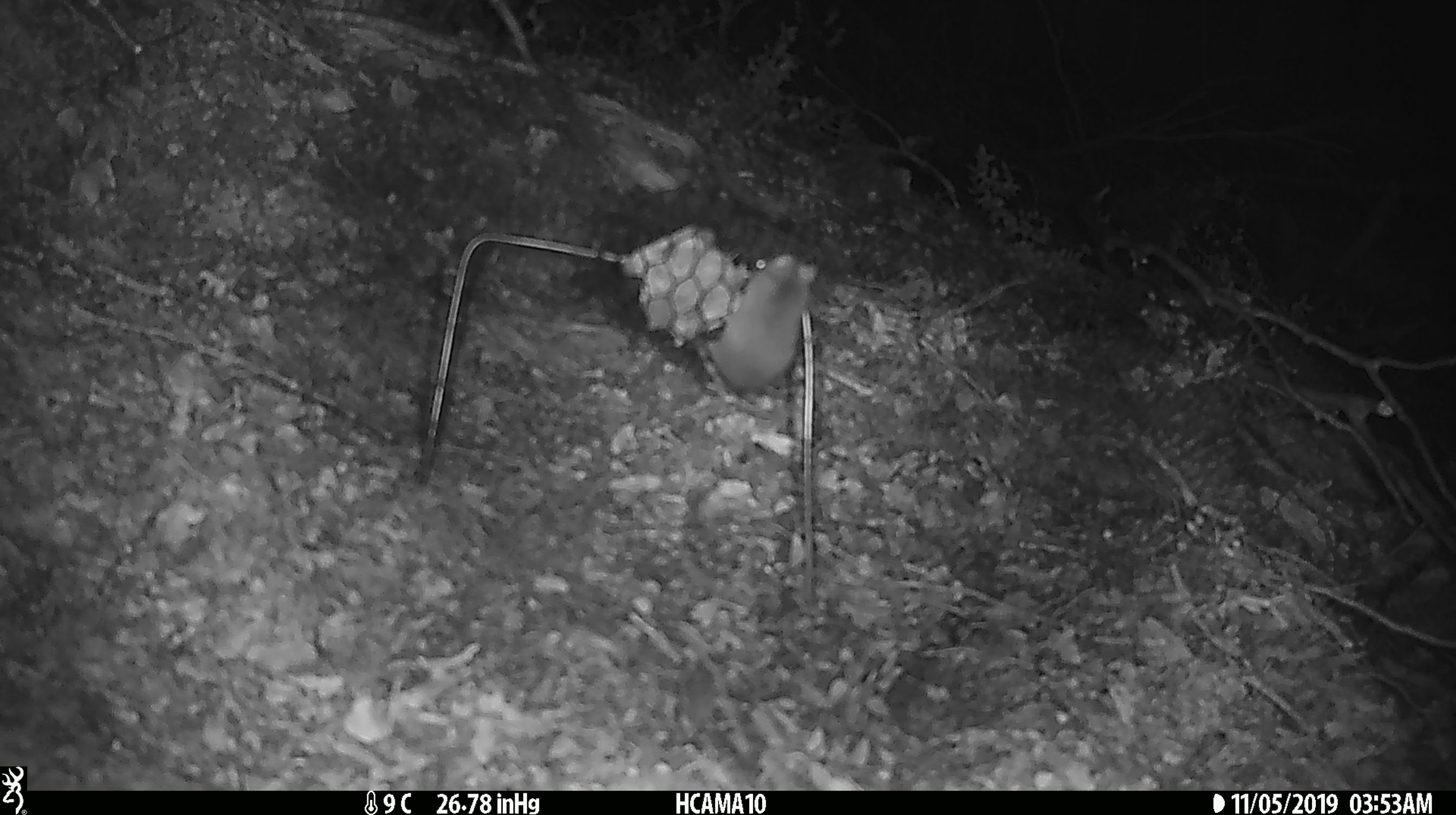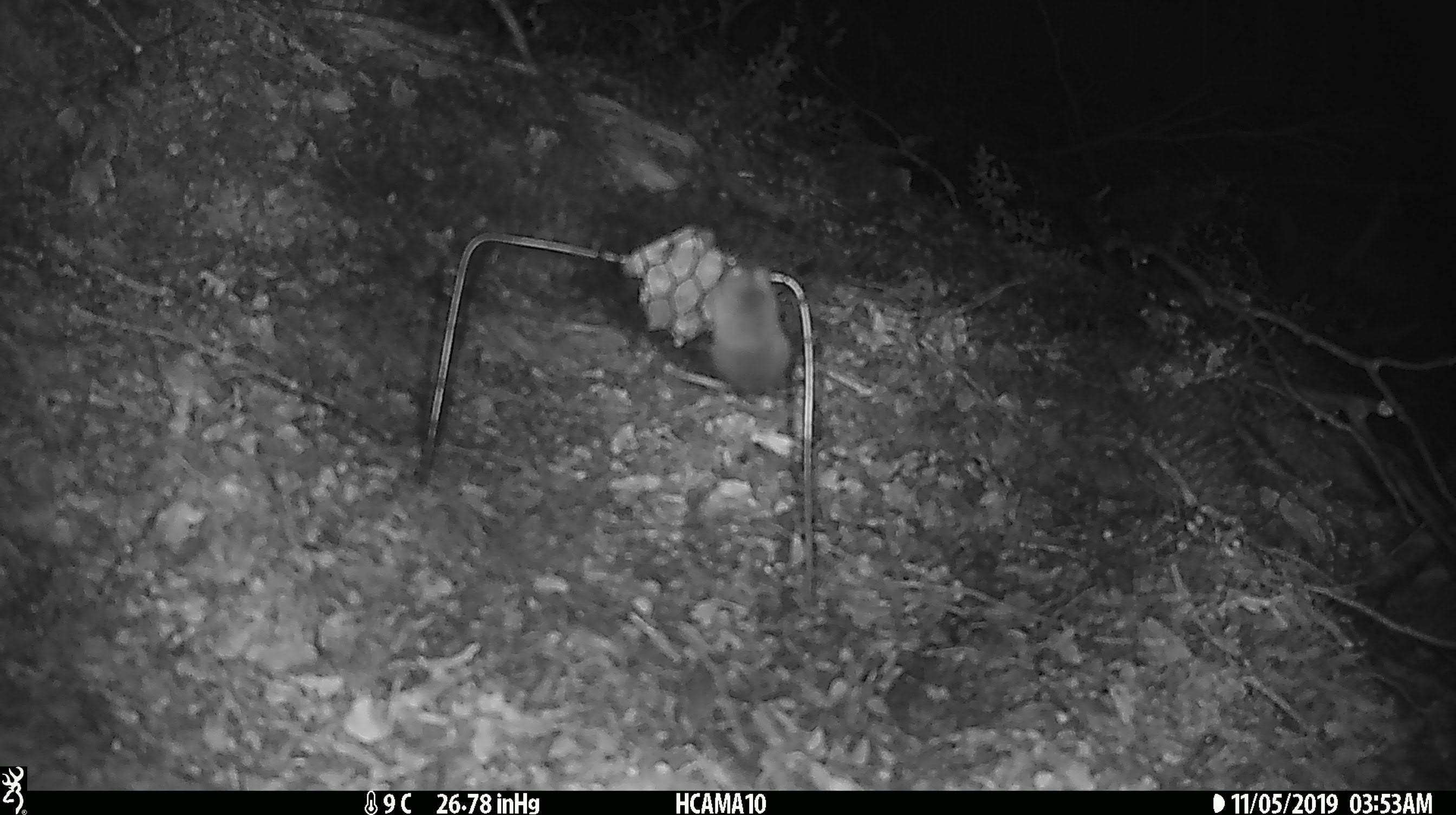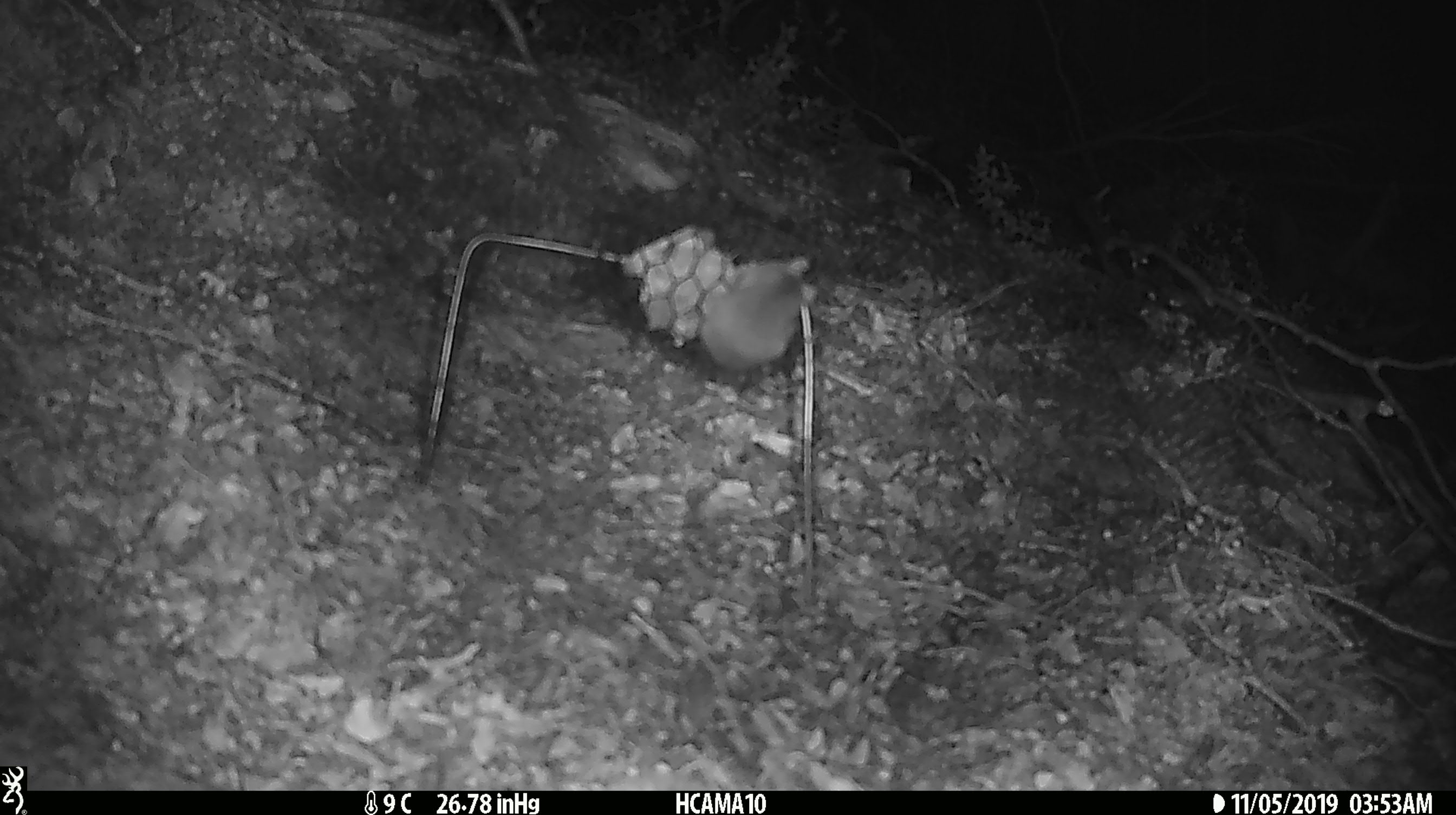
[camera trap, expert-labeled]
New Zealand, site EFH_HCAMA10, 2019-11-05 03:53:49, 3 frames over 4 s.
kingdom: Animalia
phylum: Chordata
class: Mammalia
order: Rodentia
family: Muridae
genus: Mus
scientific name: Mus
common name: mouse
Mouse (Mus).